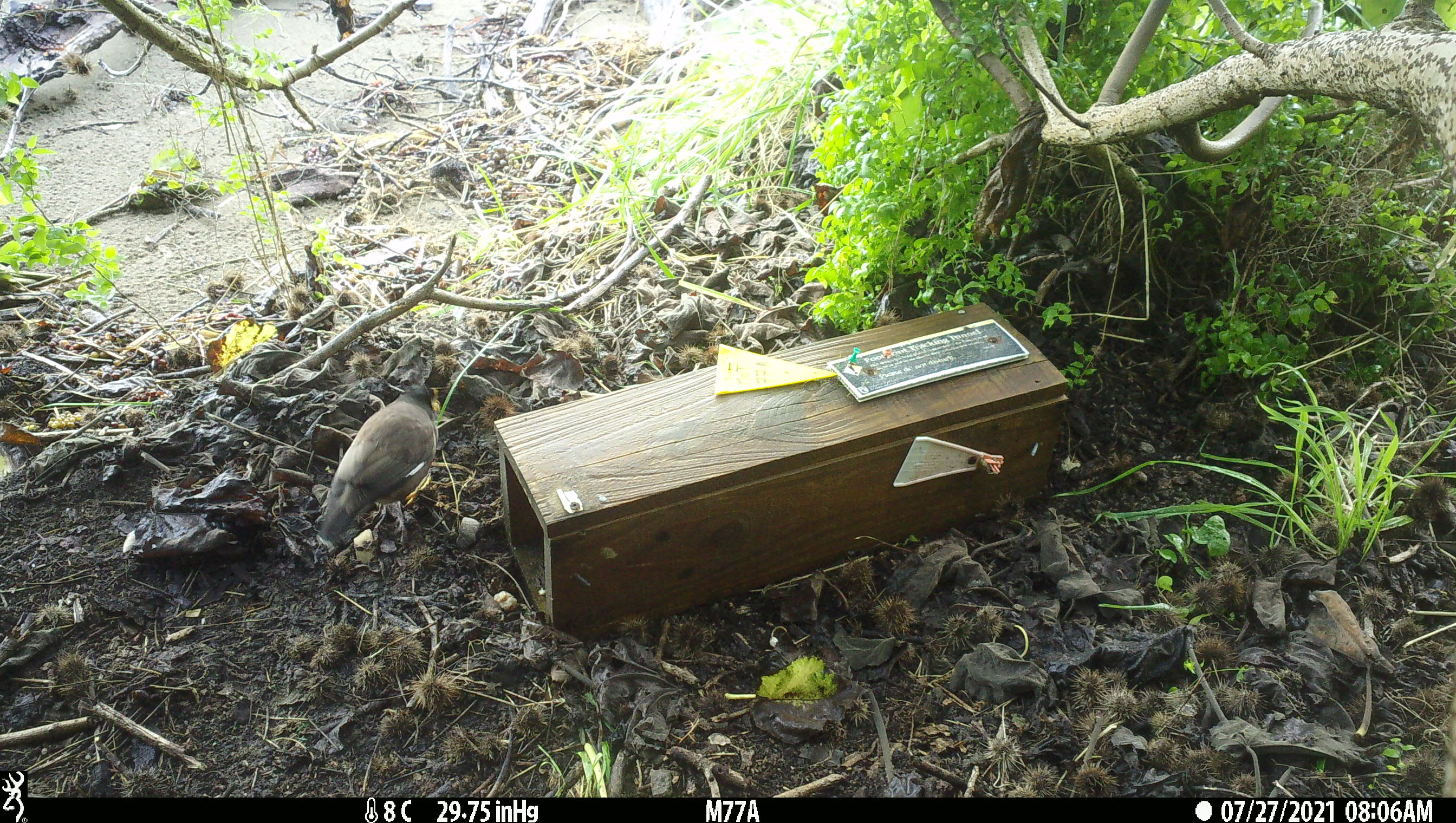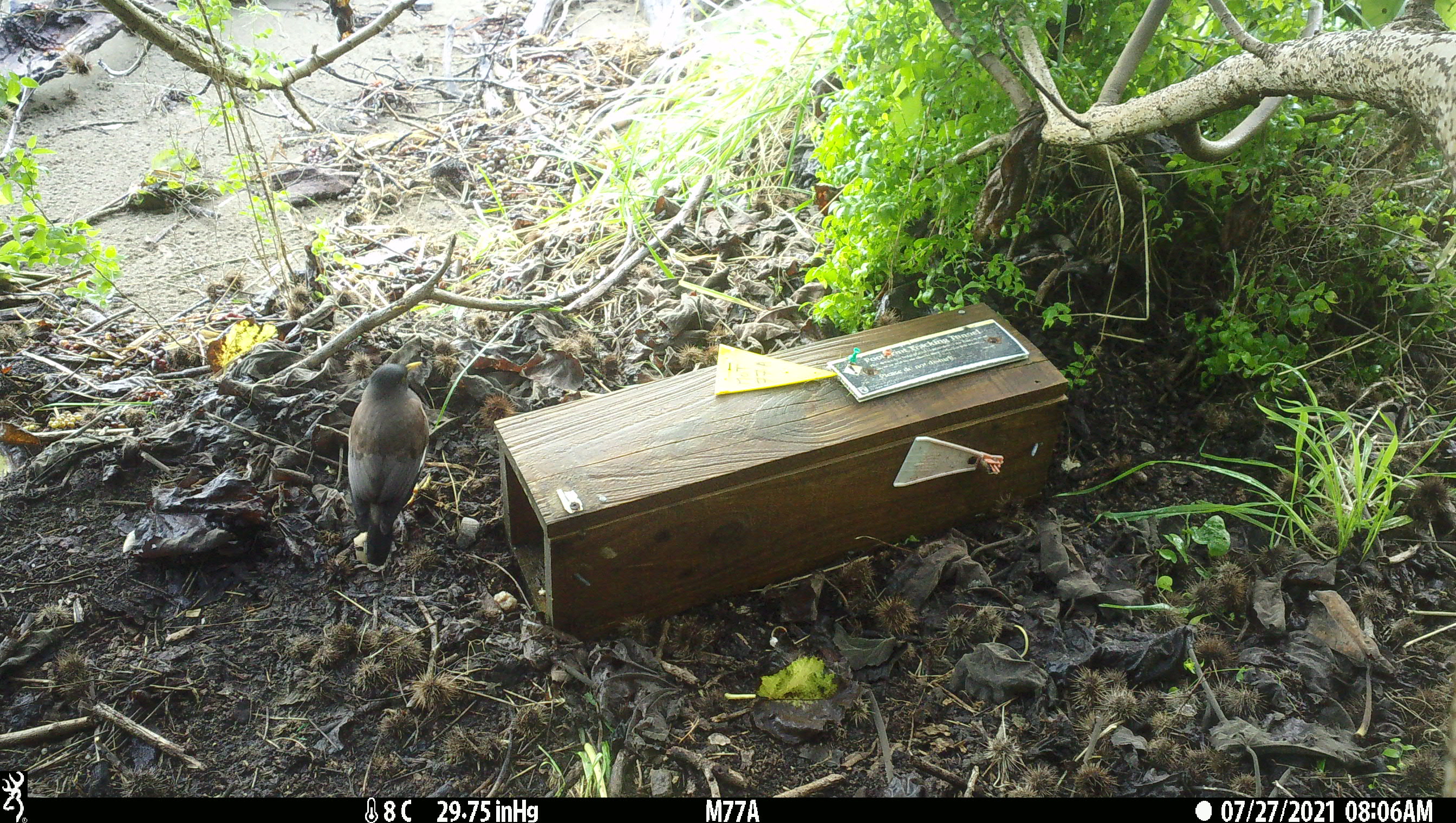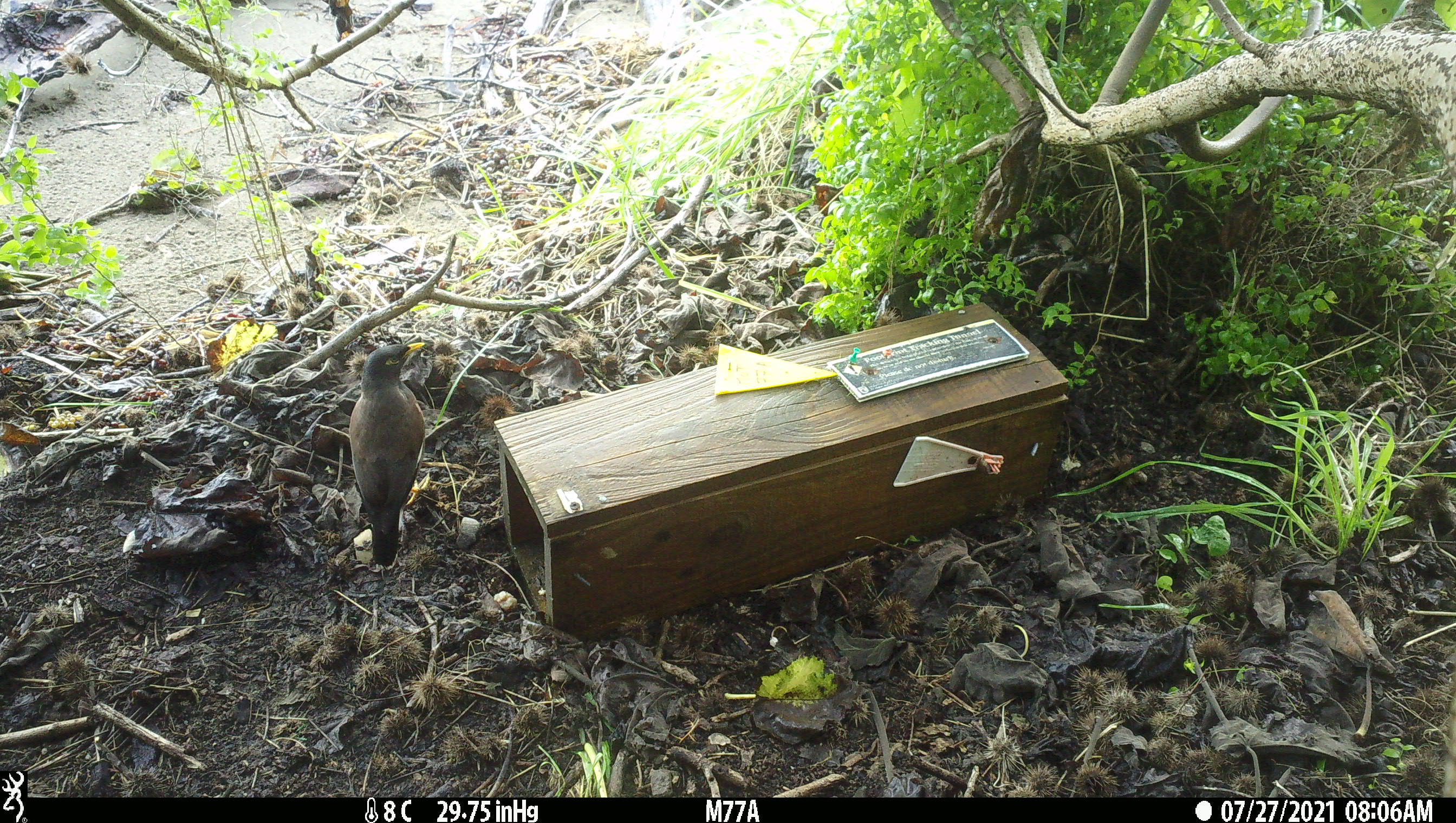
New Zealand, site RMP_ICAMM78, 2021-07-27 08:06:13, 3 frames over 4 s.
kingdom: Animalia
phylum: Chordata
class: Aves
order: Passeriformes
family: Sturnidae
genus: Acridotheres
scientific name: Acridotheres tristis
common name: common myna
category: myna